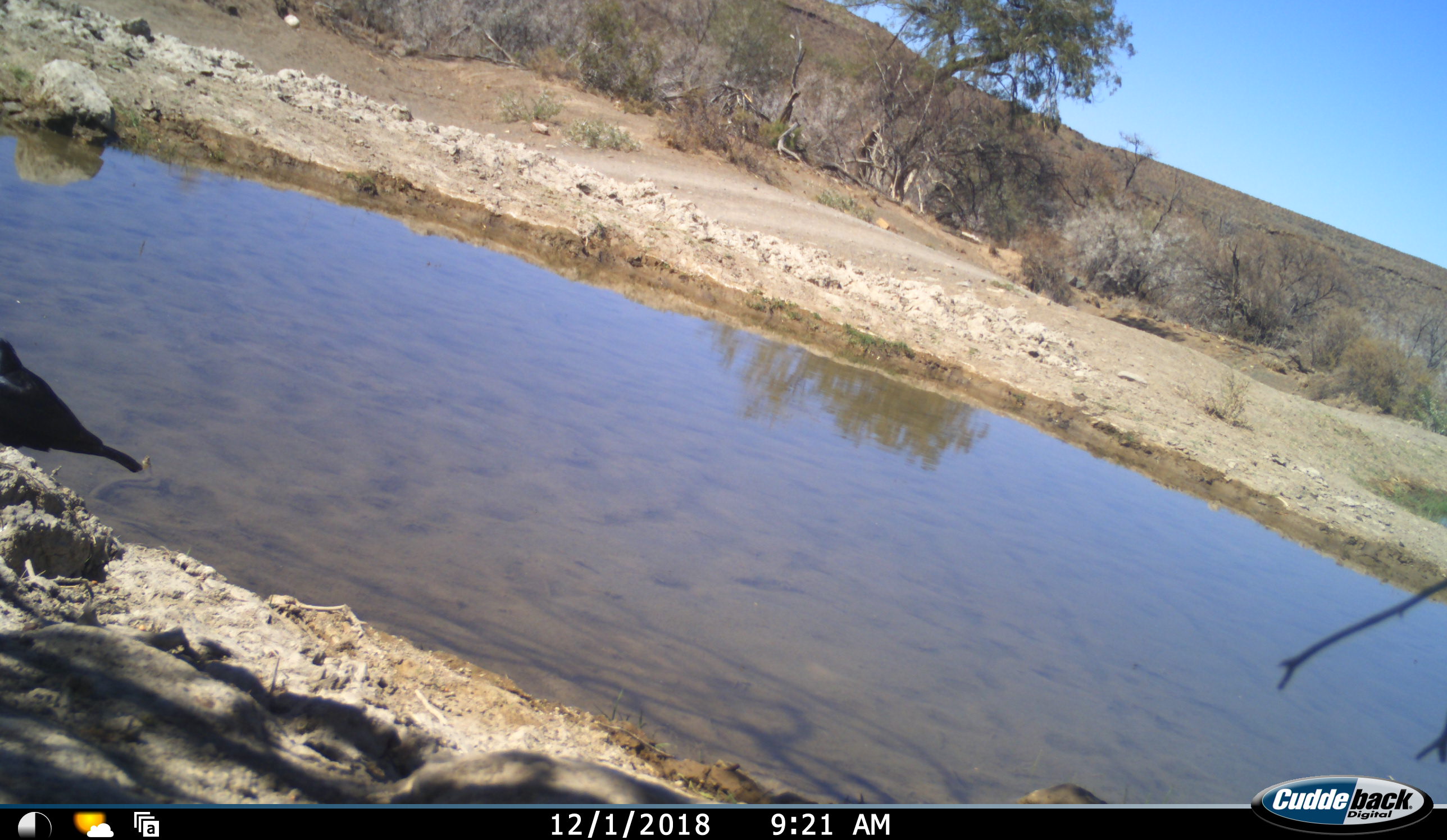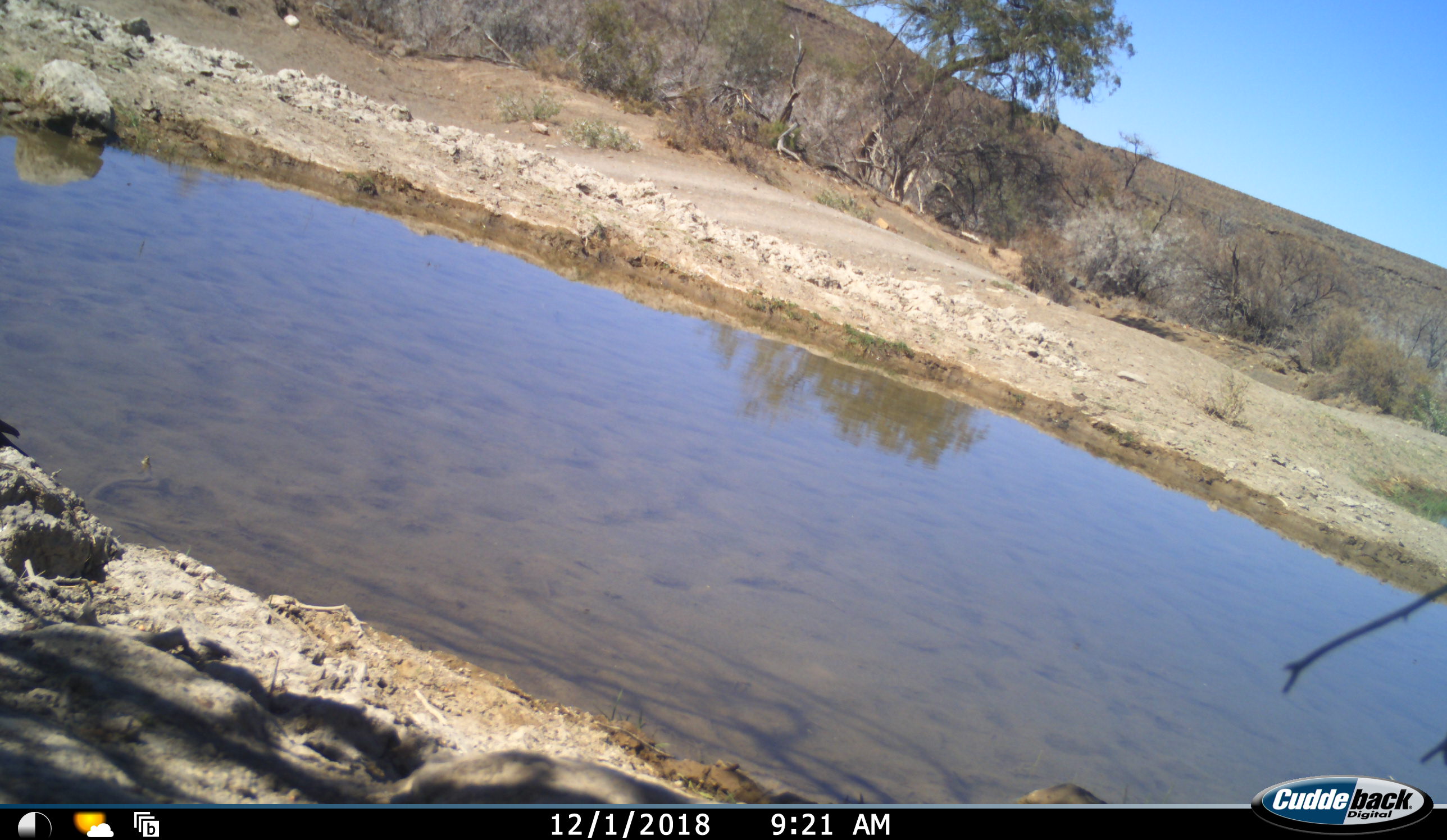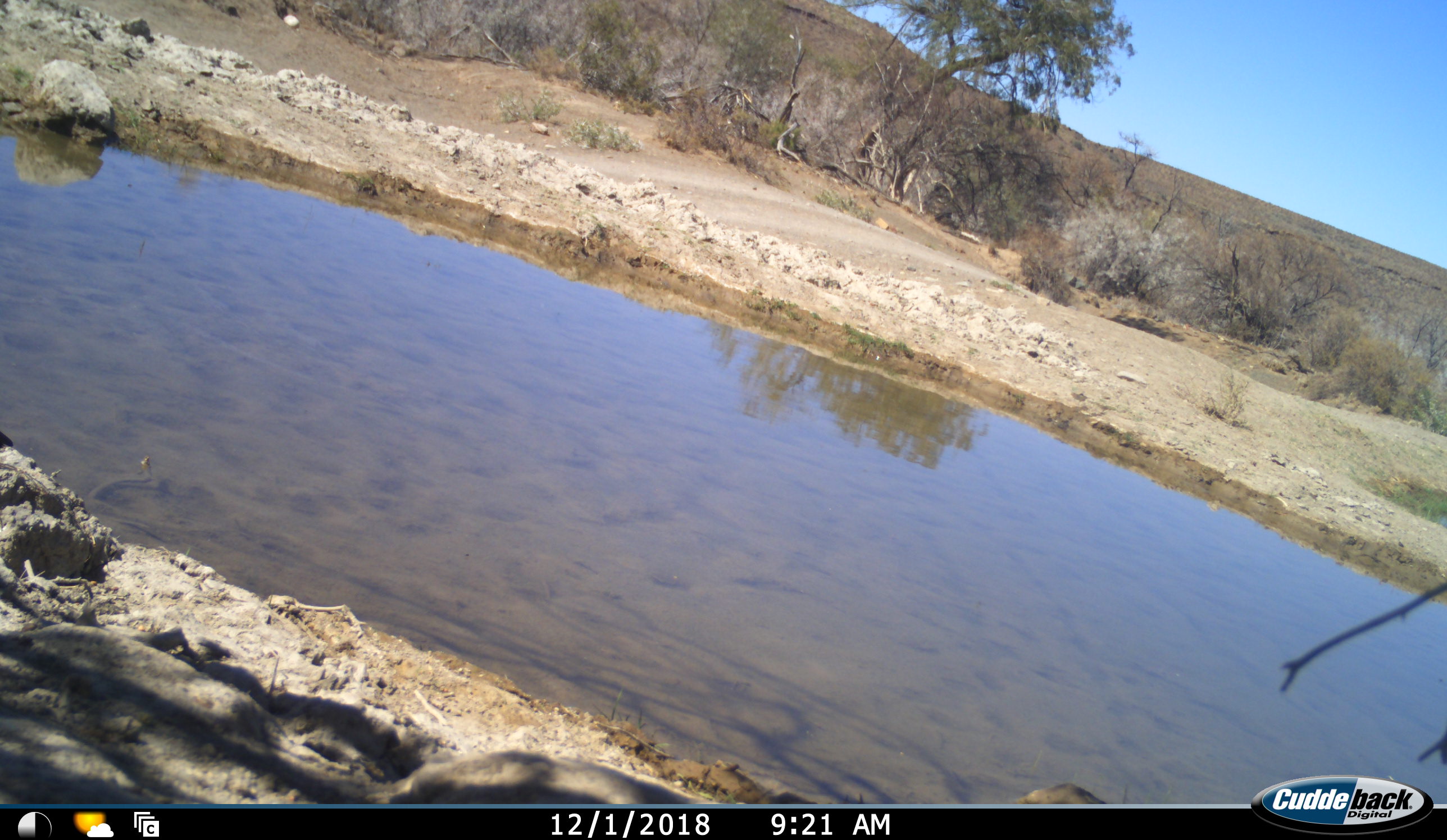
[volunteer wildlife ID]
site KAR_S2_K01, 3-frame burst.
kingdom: Animalia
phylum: Chordata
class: Aves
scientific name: Aves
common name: bird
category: birdother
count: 1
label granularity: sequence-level